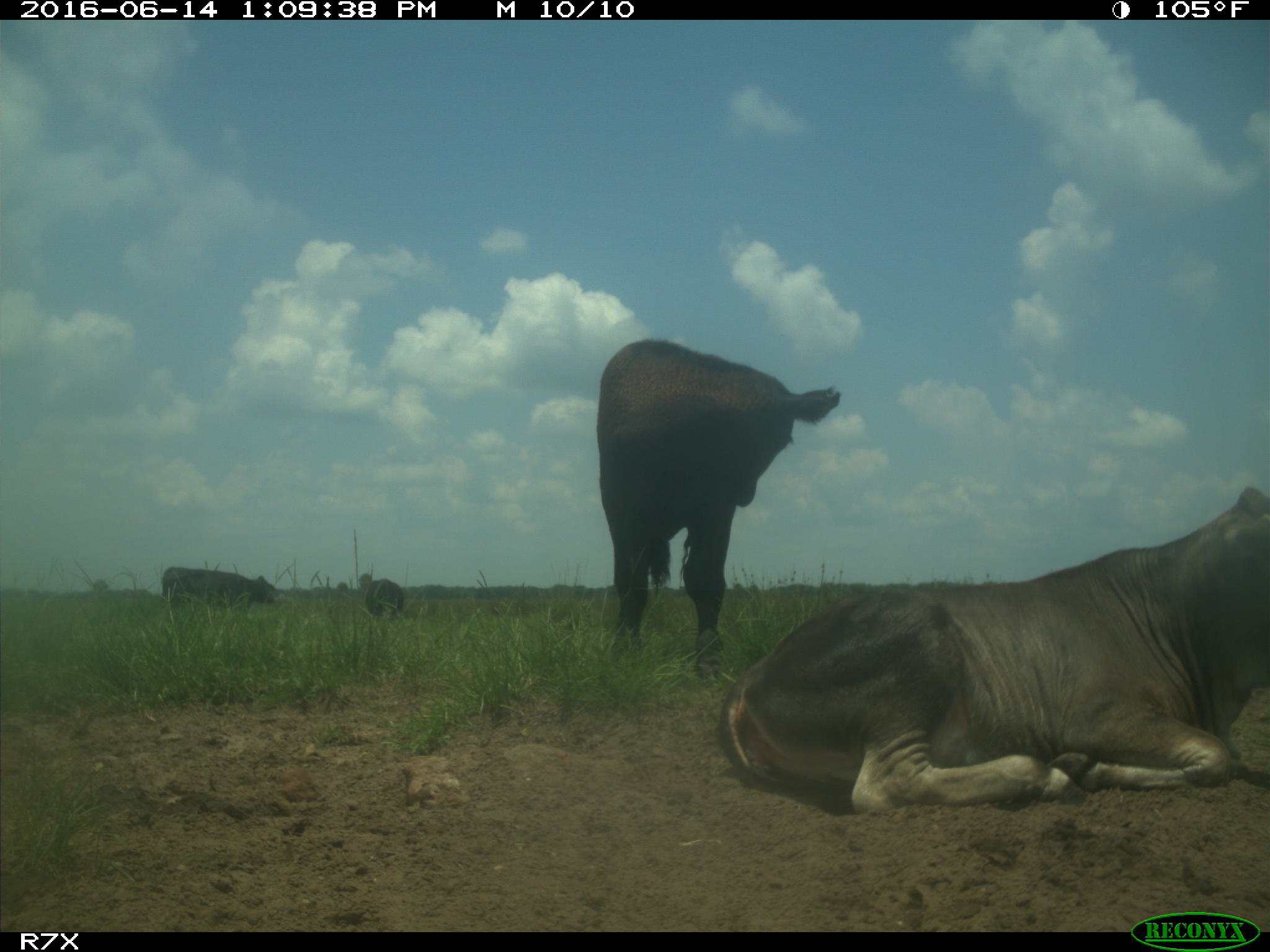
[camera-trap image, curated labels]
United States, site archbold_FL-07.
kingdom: Animalia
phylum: Chordata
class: Mammalia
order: Artiodactyla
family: Bovidae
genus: Bos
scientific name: Bos taurus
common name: domestic cow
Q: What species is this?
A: Bos taurus (domestic cow).